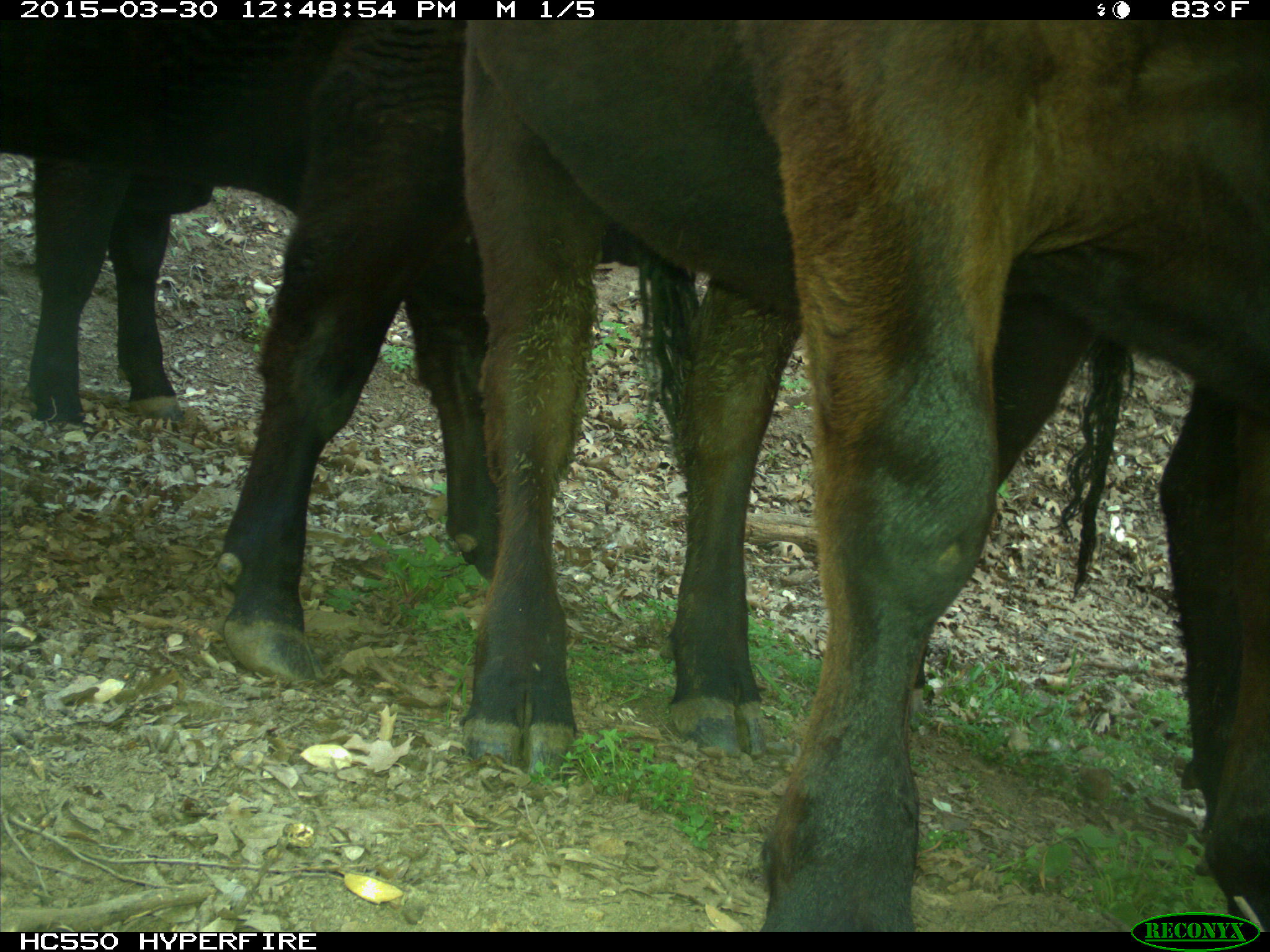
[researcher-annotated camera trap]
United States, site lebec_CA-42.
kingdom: Animalia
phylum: Chordata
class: Mammalia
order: Artiodactyla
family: Bovidae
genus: Bos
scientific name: Bos taurus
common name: domestic cow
Bos taurus (domestic cow).